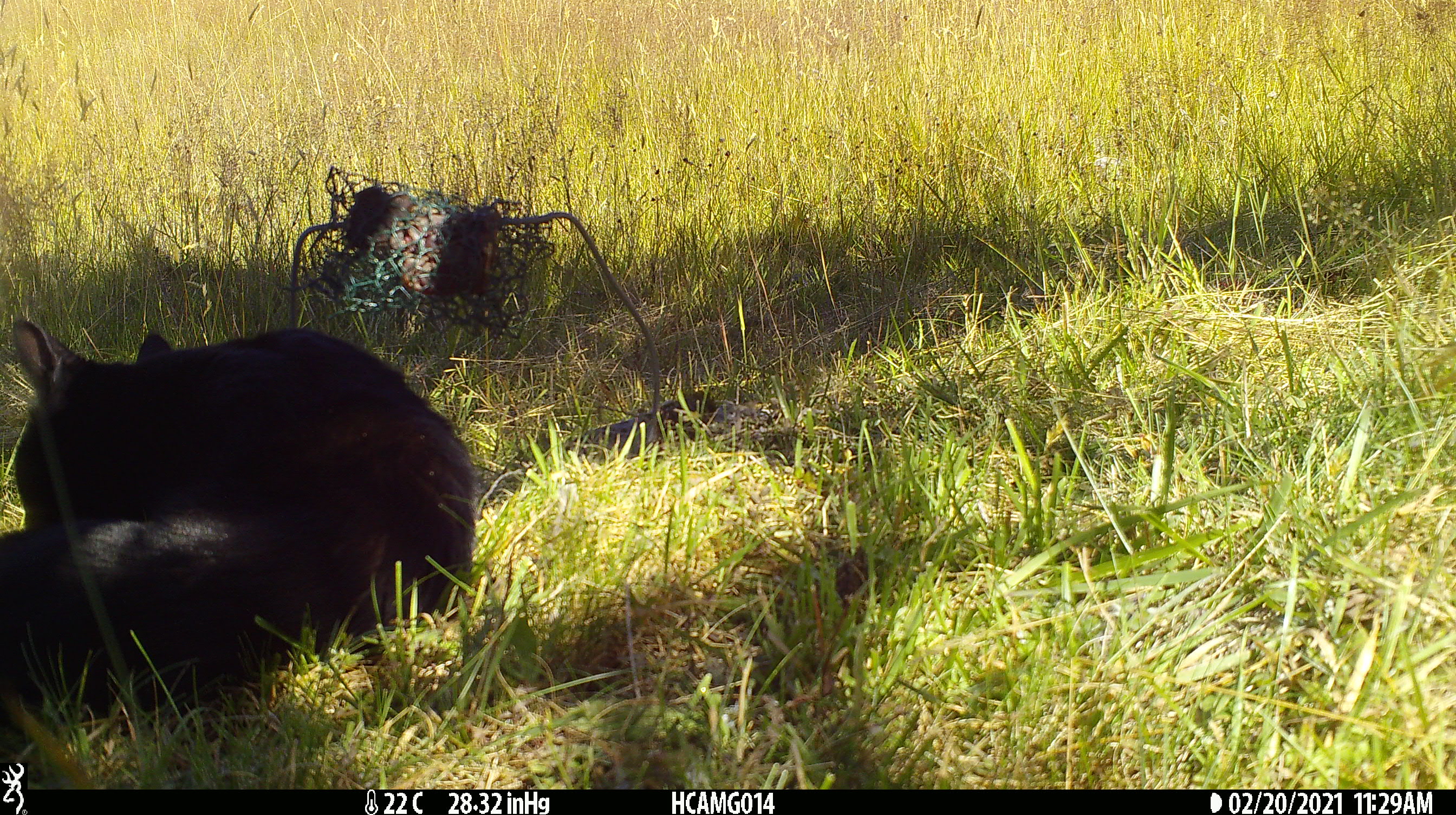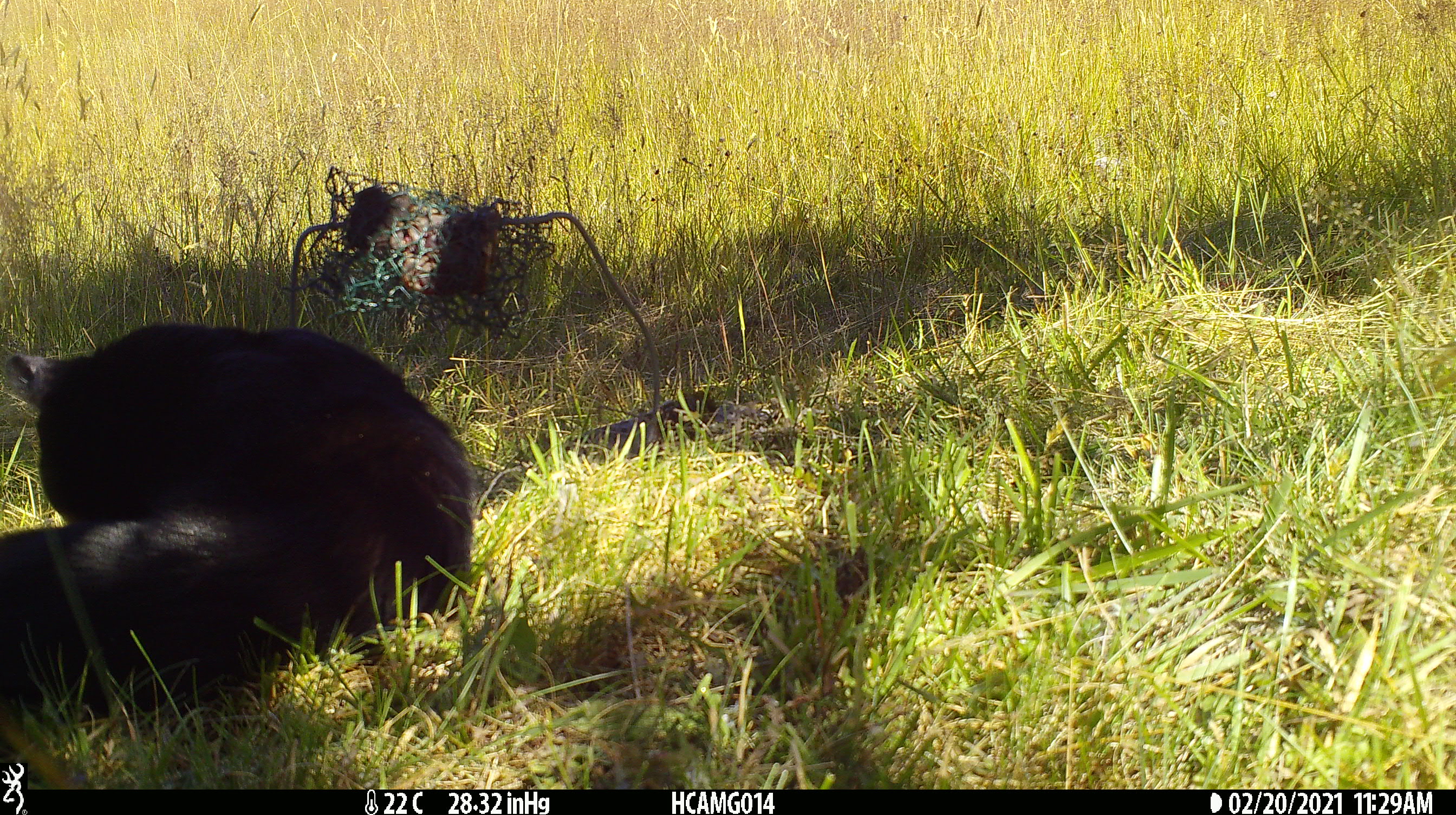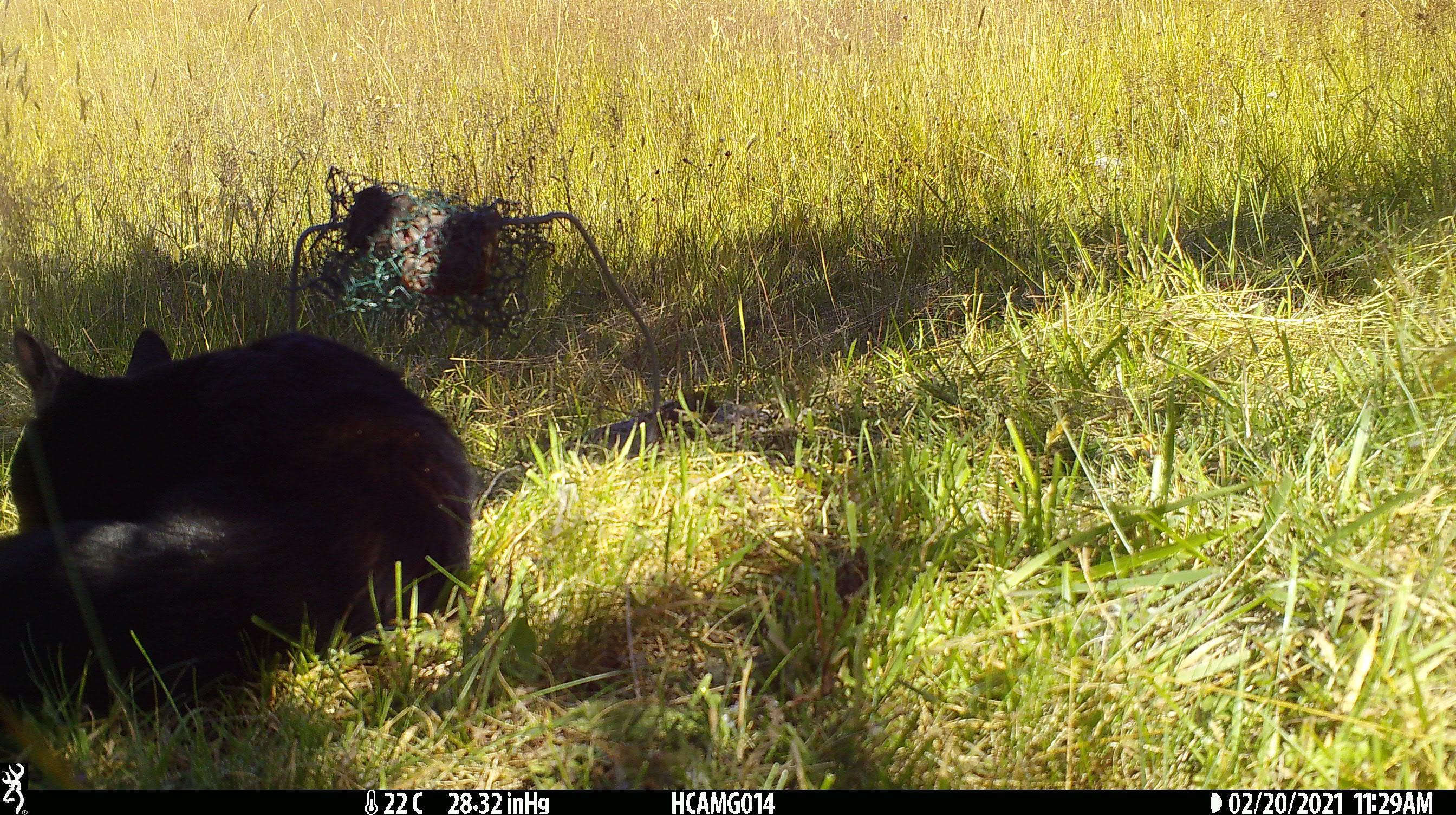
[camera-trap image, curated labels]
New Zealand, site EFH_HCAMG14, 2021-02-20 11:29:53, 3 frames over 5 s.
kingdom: Animalia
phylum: Chordata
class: Mammalia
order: Carnivora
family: Felidae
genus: Felis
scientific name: Felis catus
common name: domestic cat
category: cat